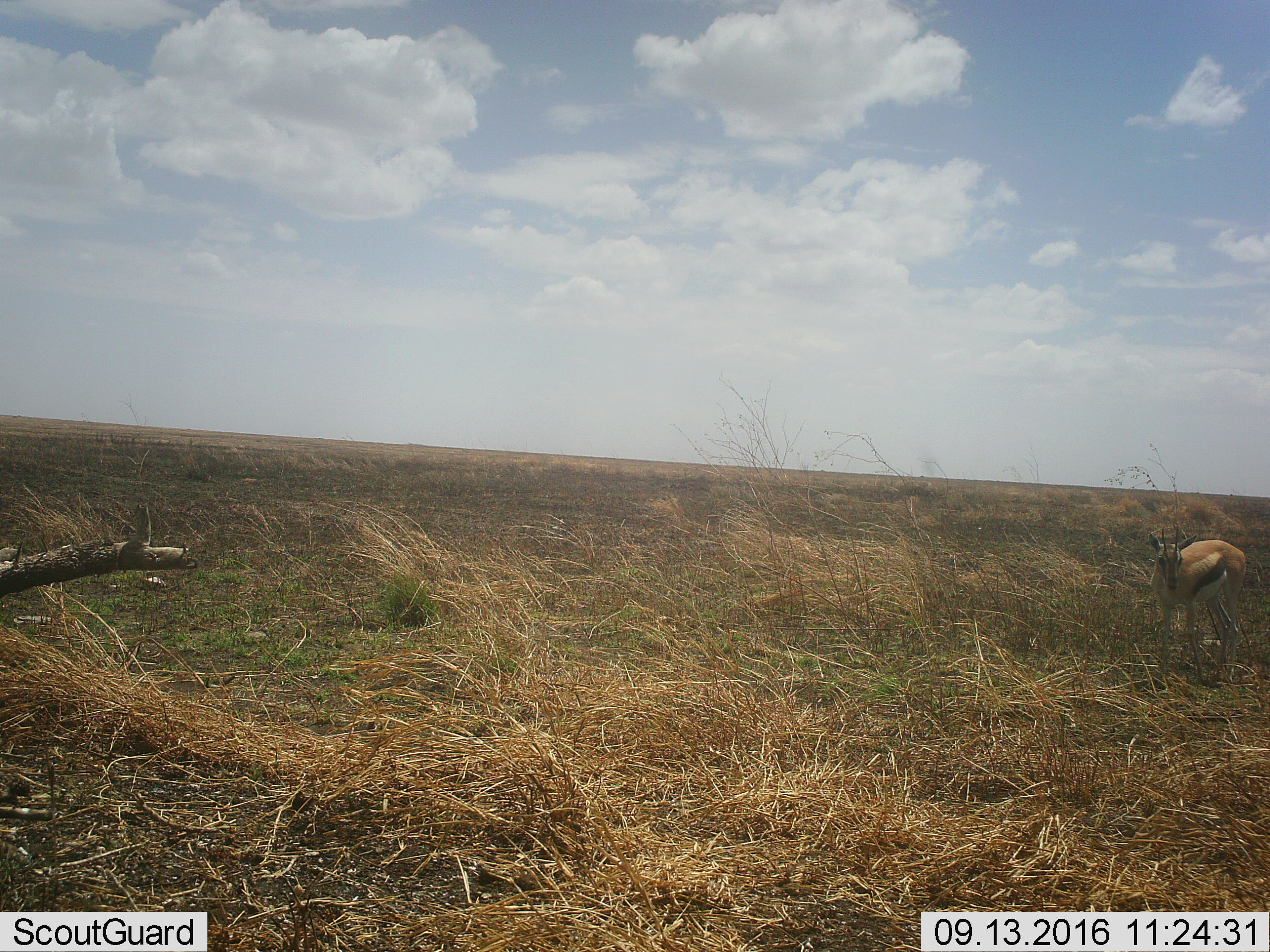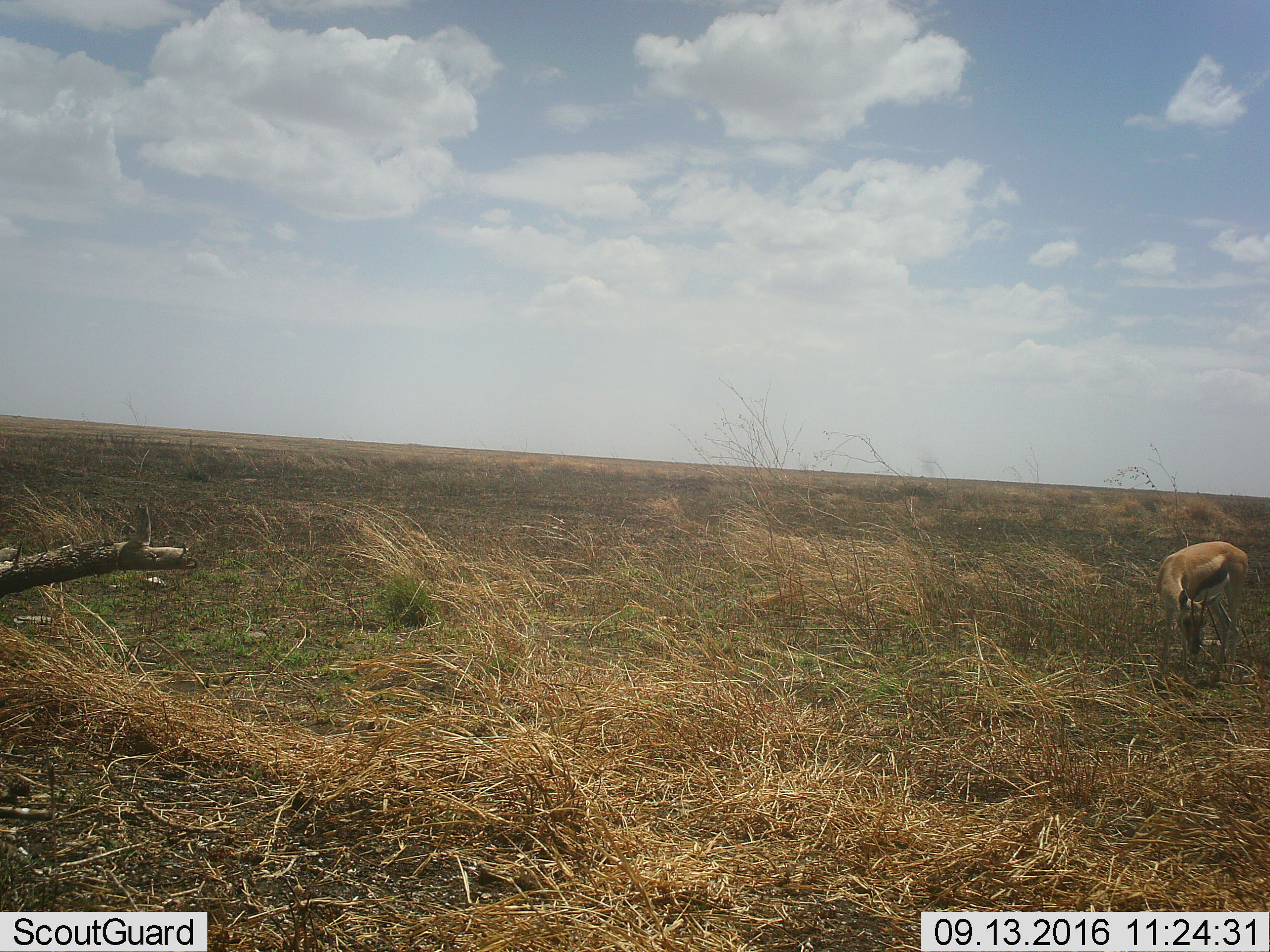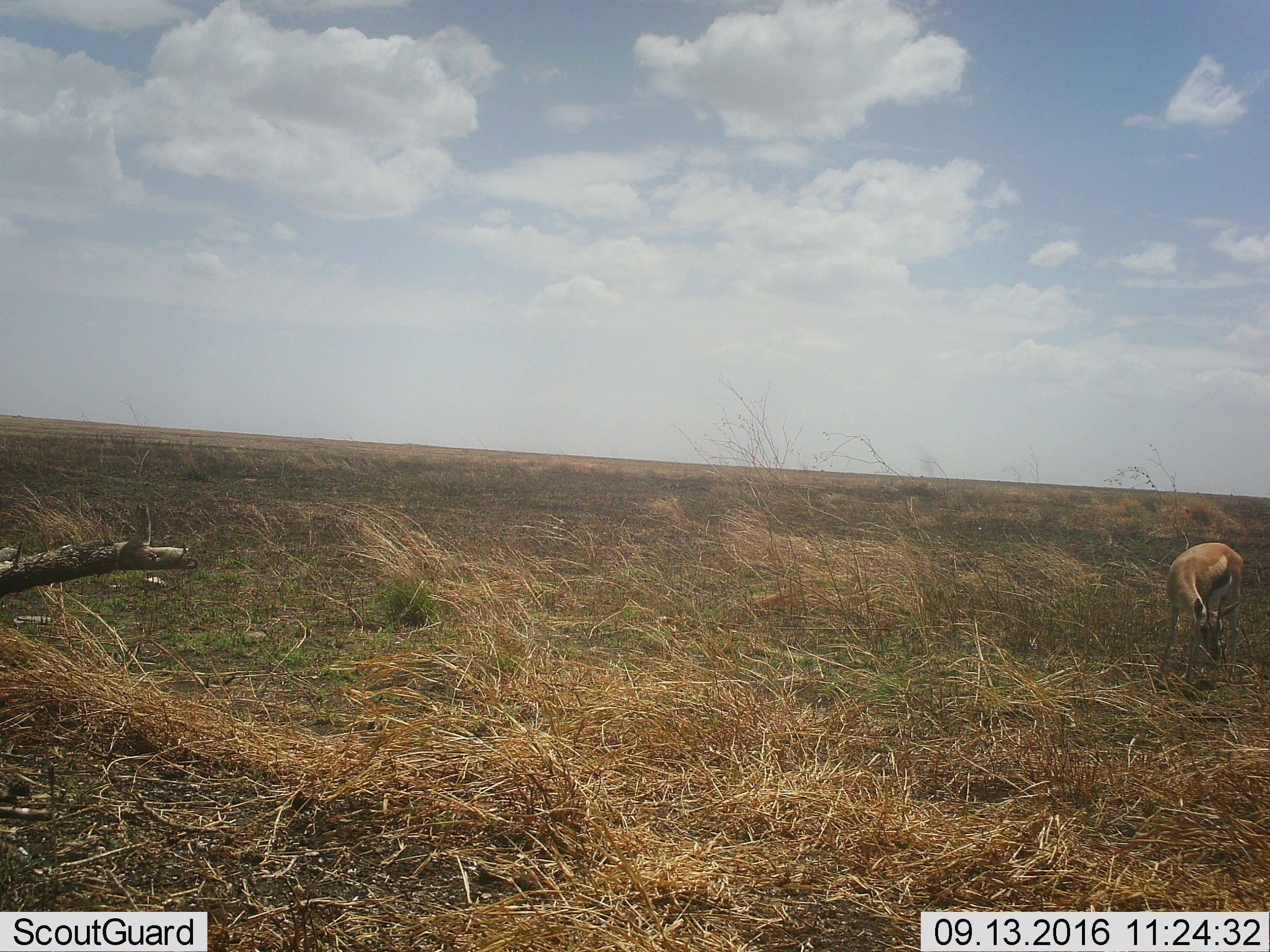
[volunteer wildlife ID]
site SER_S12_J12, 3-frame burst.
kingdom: Animalia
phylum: Chordata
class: Mammalia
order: Artiodactyla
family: Bovidae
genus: Eudorcas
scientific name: Eudorcas thomsonii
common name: thomson's gazelle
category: gazellethomsons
Gazellethomsons (thomson's gazelle) (Eudorcas thomsonii), count 1. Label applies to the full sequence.